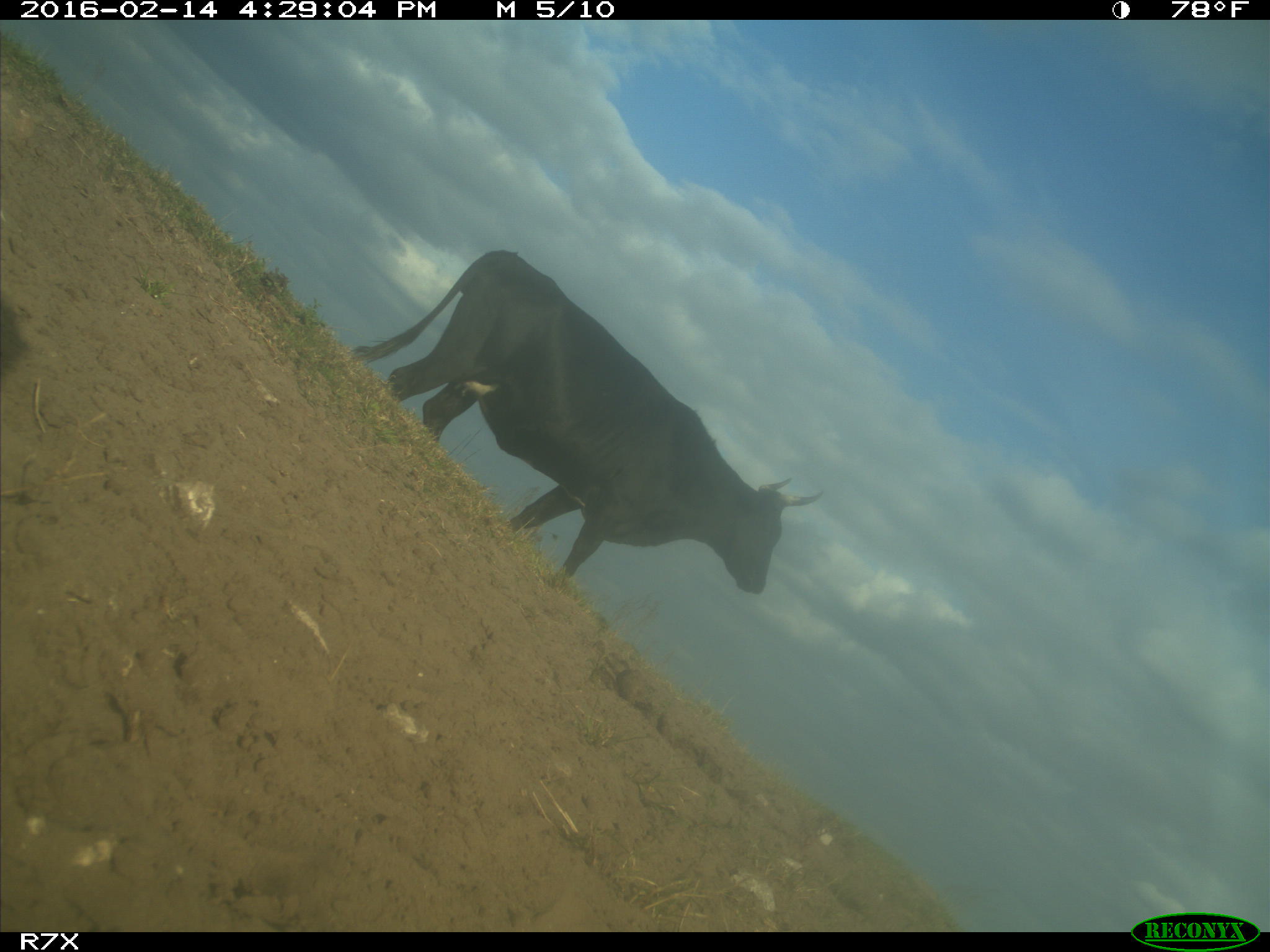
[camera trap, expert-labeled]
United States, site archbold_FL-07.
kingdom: Animalia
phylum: Chordata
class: Mammalia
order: Artiodactyla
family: Bovidae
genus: Bos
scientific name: Bos taurus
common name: domestic cow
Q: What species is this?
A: Bos taurus (domestic cow).